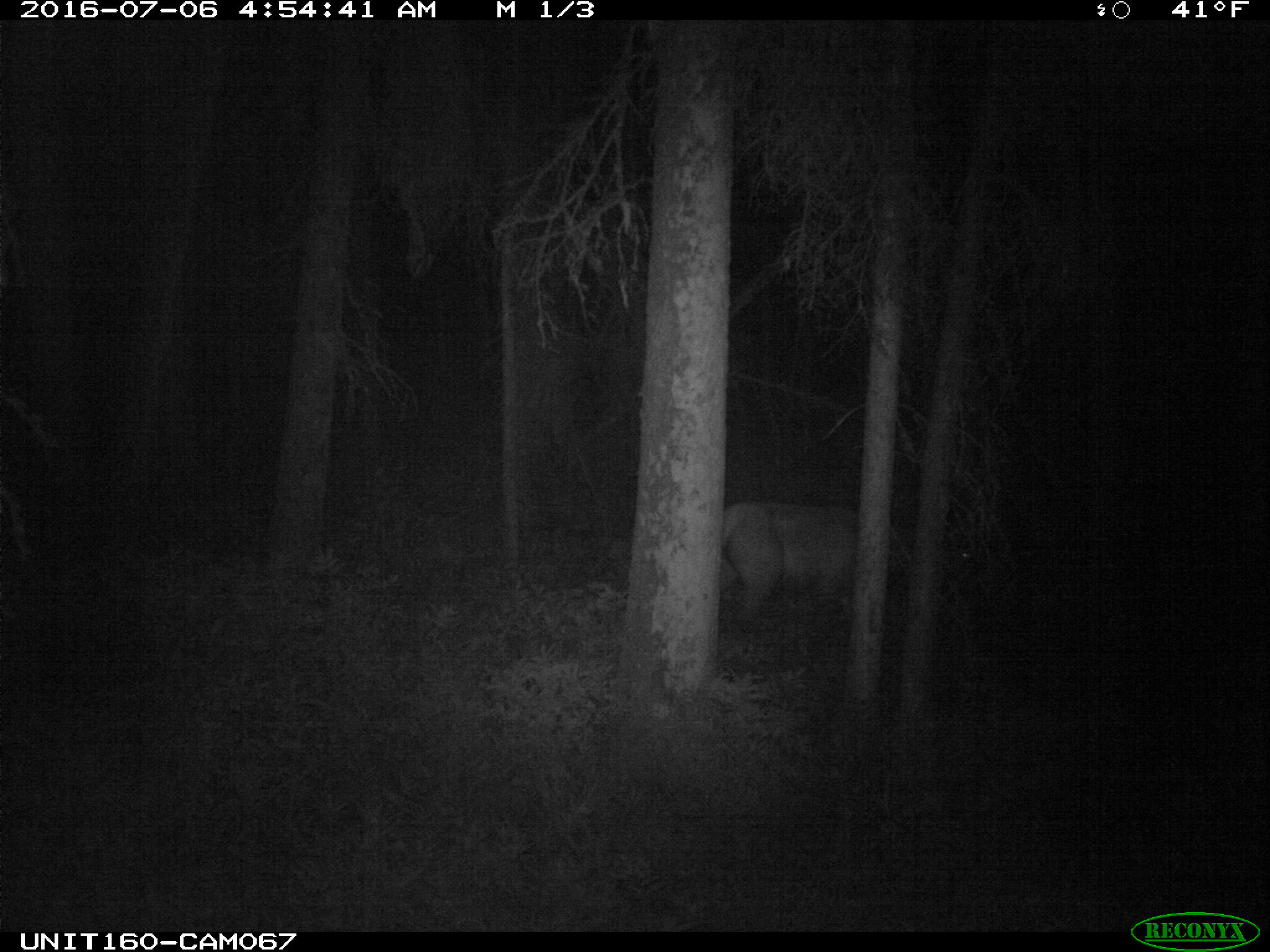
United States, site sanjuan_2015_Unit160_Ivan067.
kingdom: Animalia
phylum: Chordata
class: Mammalia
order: Artiodactyla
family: Cervidae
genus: Cervus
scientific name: Cervus elaphus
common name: red deer